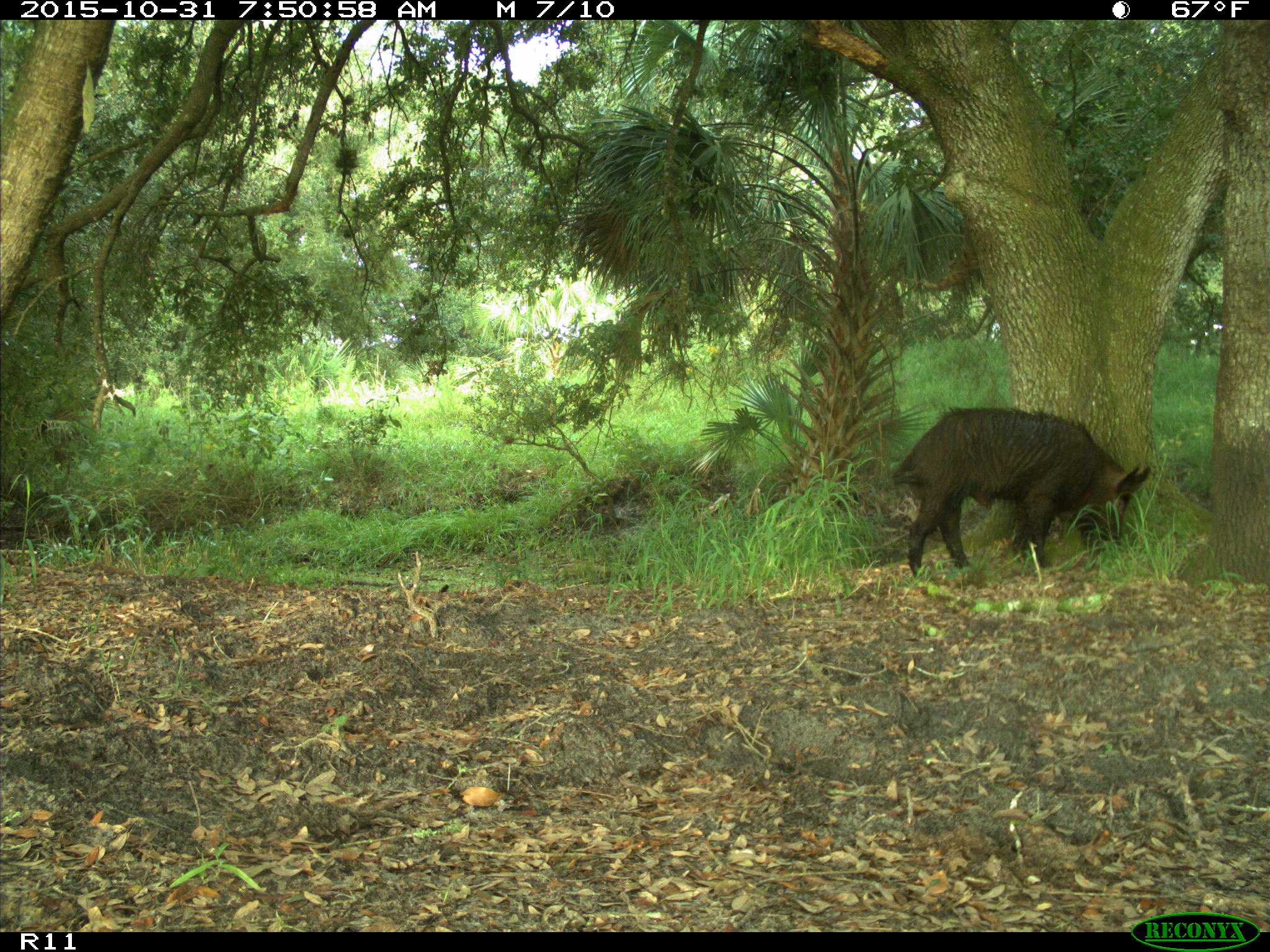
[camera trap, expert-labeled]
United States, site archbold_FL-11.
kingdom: Animalia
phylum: Chordata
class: Mammalia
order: Artiodactyla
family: Suidae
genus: Sus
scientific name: Sus scrofa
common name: wild boar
Sus scrofa (wild boar).